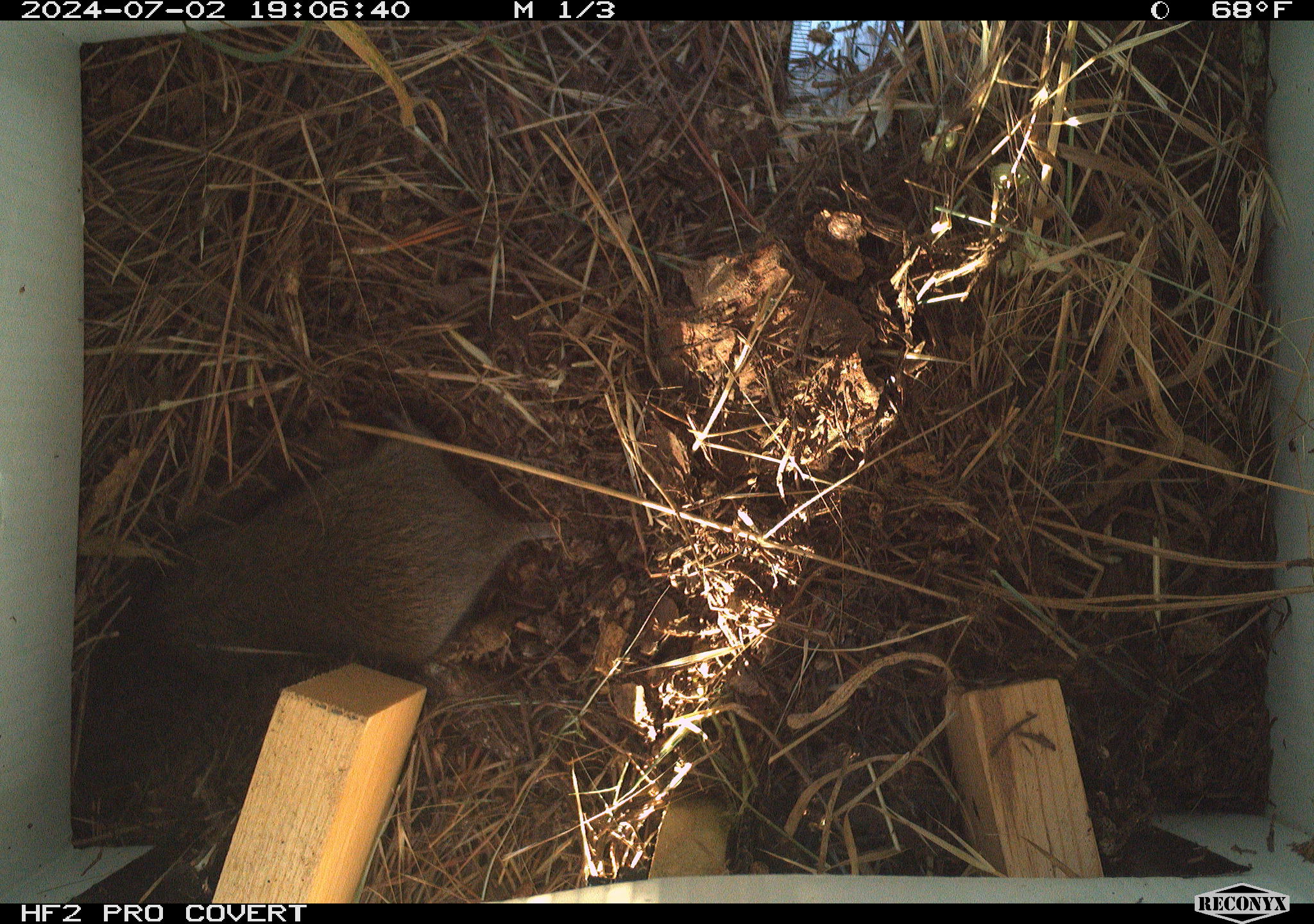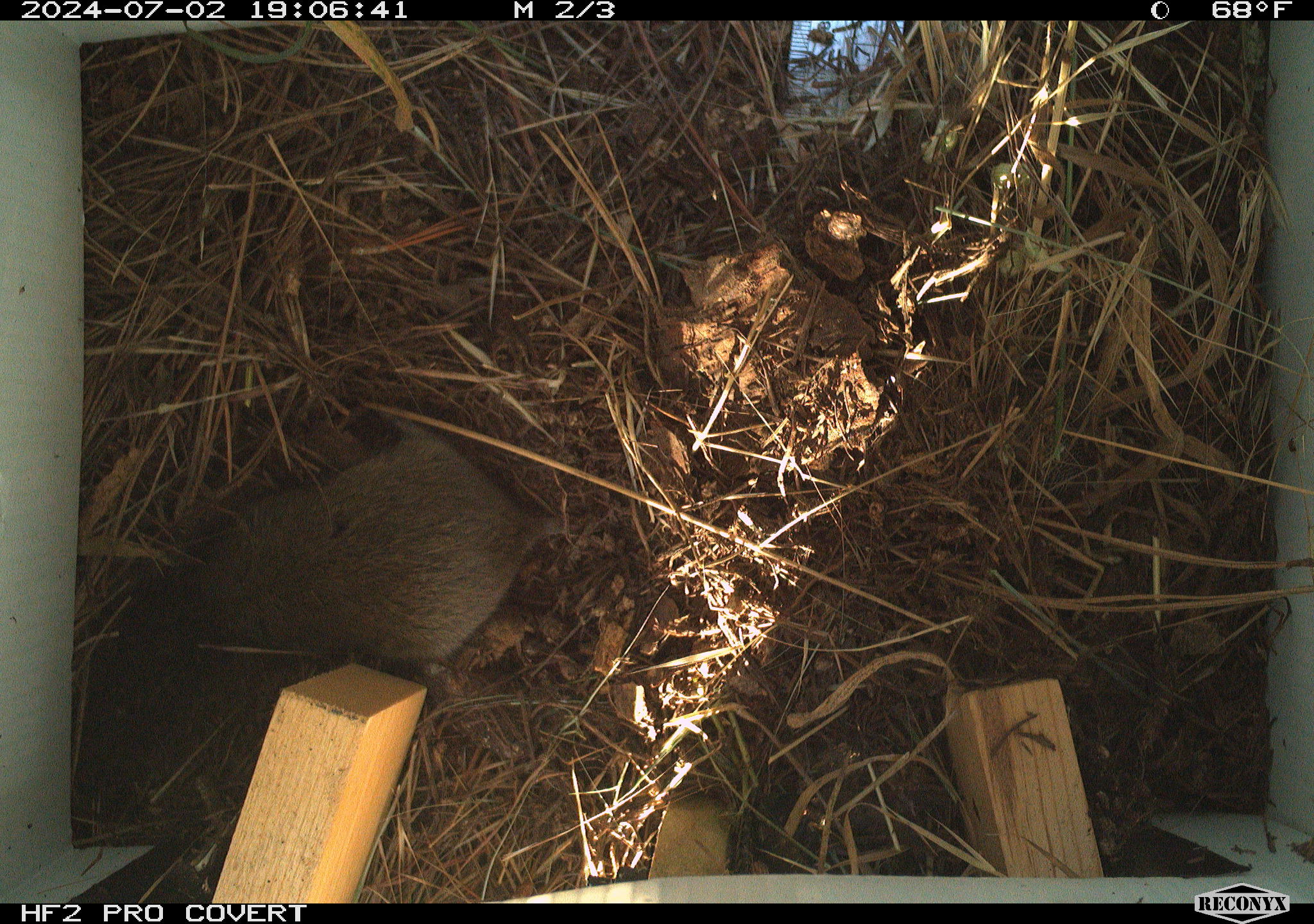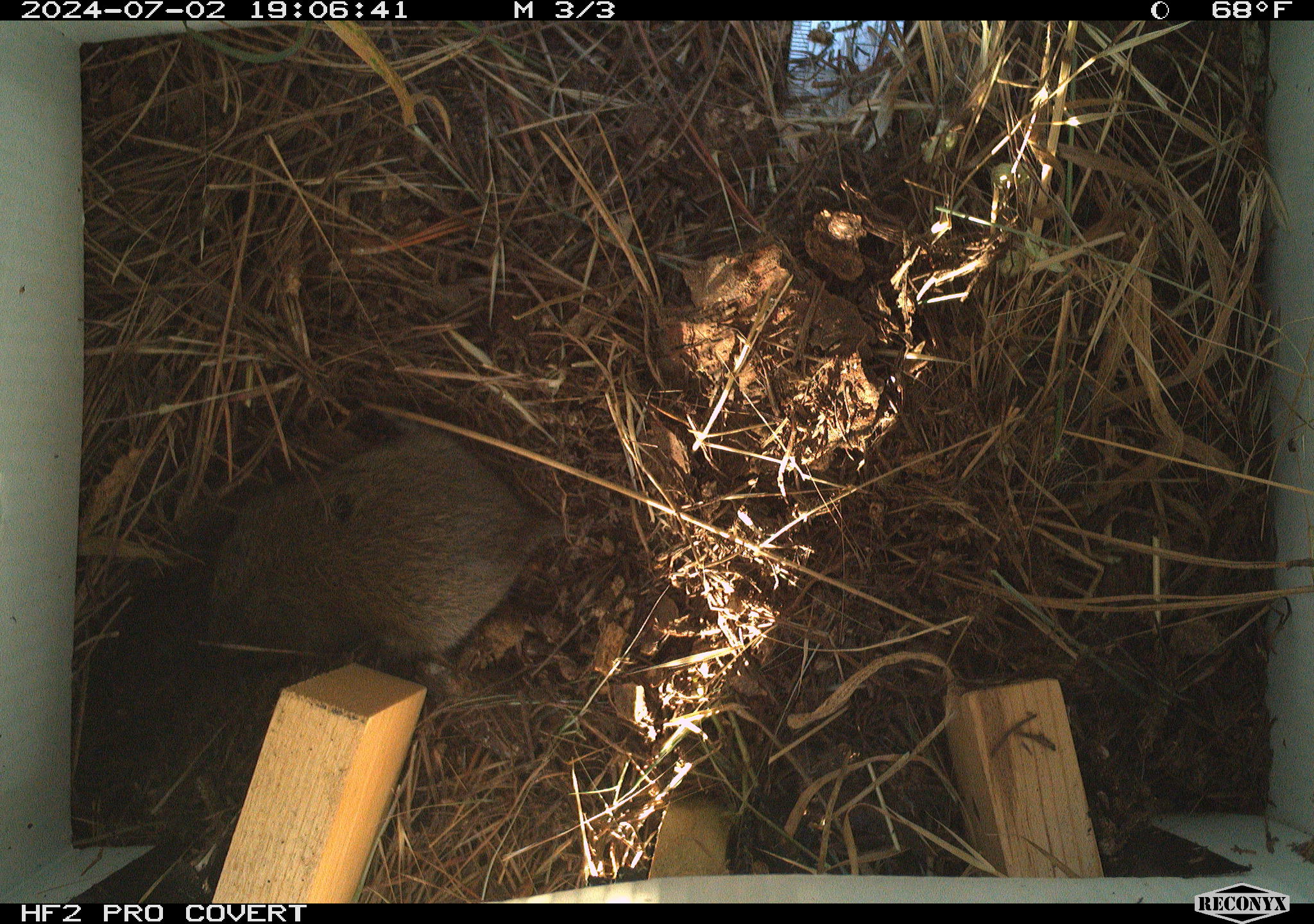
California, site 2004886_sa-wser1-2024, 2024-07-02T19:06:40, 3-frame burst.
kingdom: Animalia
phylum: Chordata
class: Mammalia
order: Rodentia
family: Cricetidae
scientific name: Arvicolinae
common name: voles, lemmings, and muskrats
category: arvicolinae subfamily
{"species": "arvicolinae subfamily (voles, lemmings, and muskrats) (Arvicolinae)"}